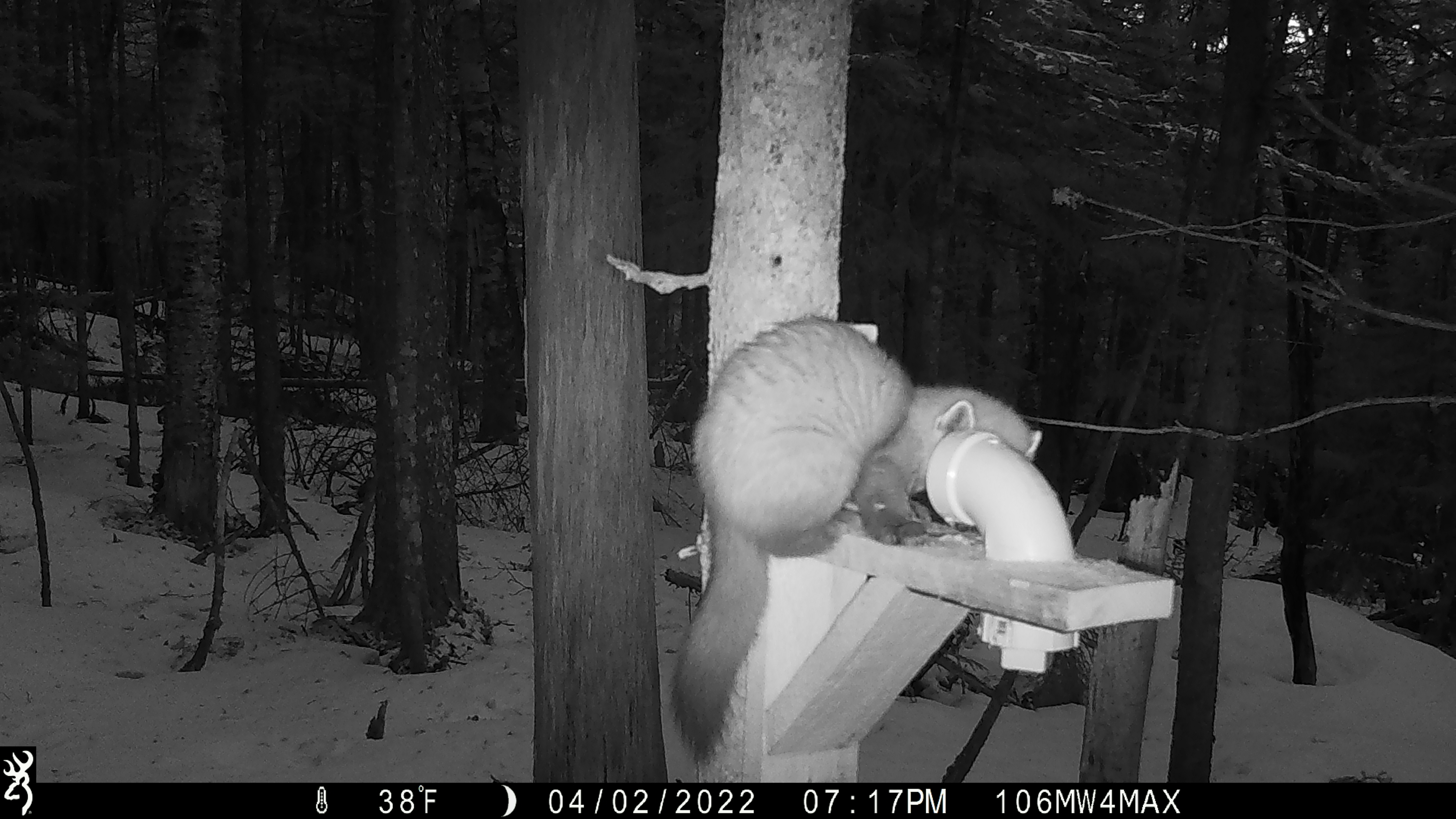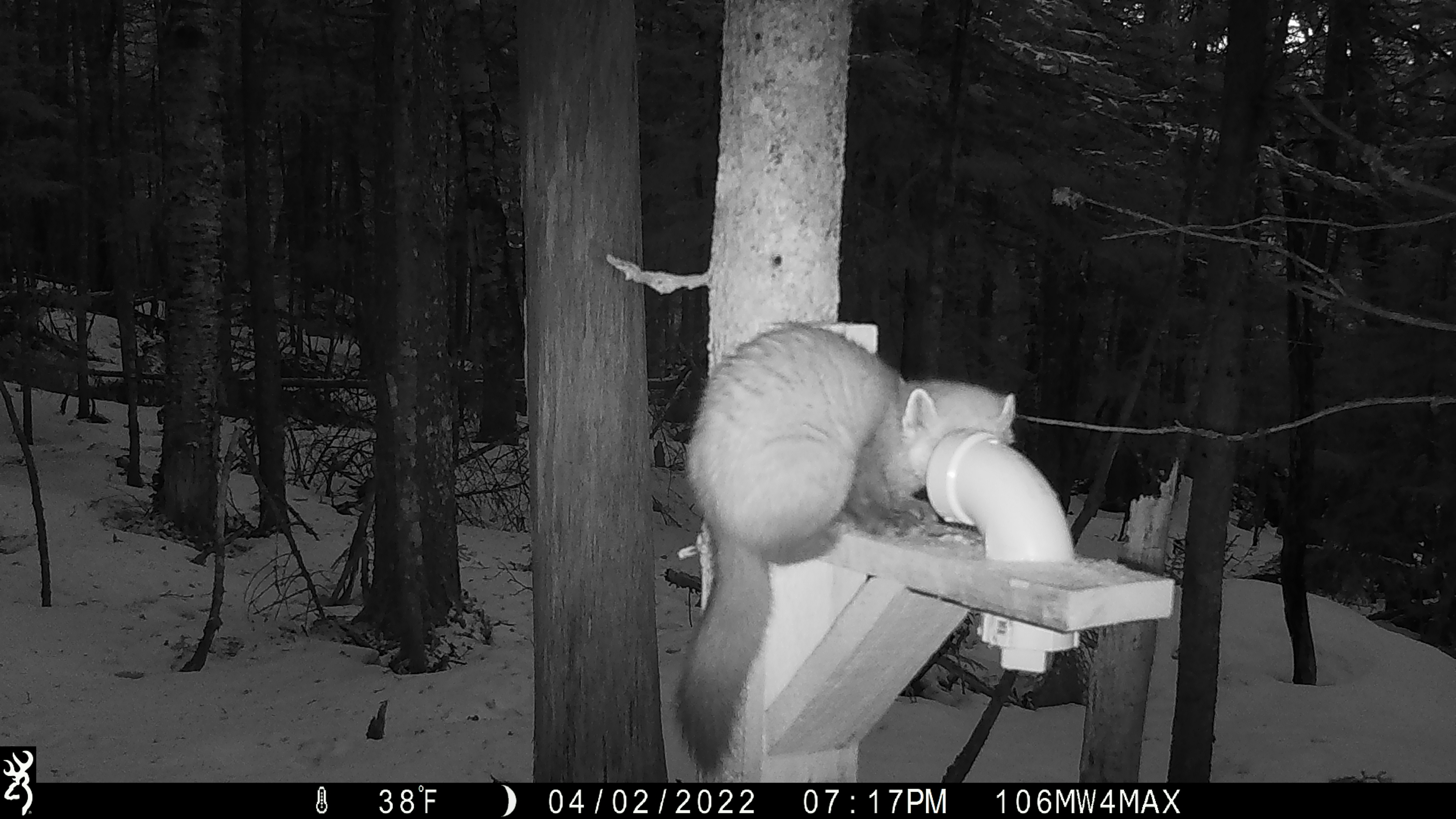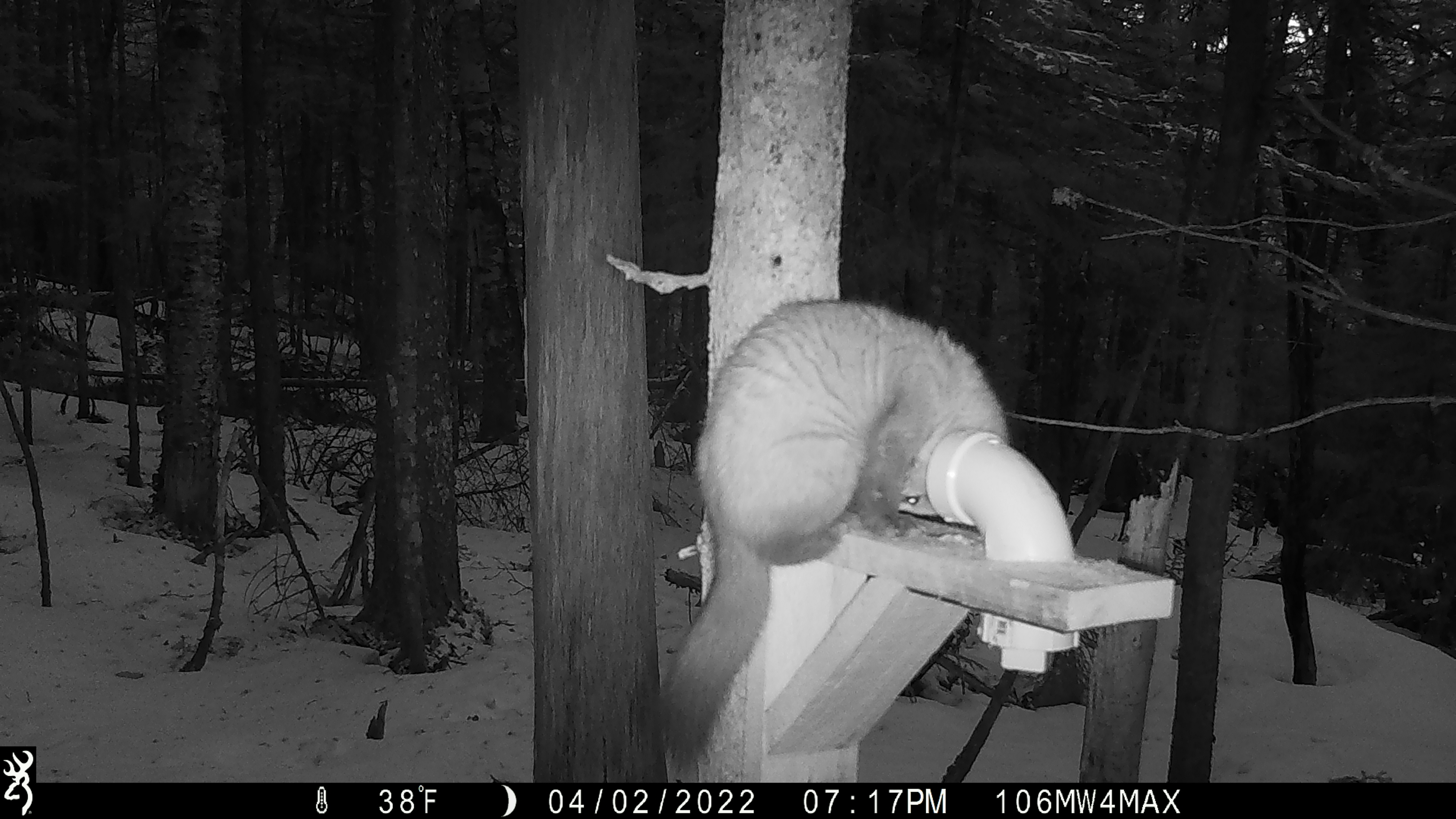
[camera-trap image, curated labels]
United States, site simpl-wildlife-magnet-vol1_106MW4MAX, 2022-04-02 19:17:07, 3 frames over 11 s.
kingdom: Animalia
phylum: Chordata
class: Mammalia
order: Carnivora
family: Mustelidae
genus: Martes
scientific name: Martes americana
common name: american marten